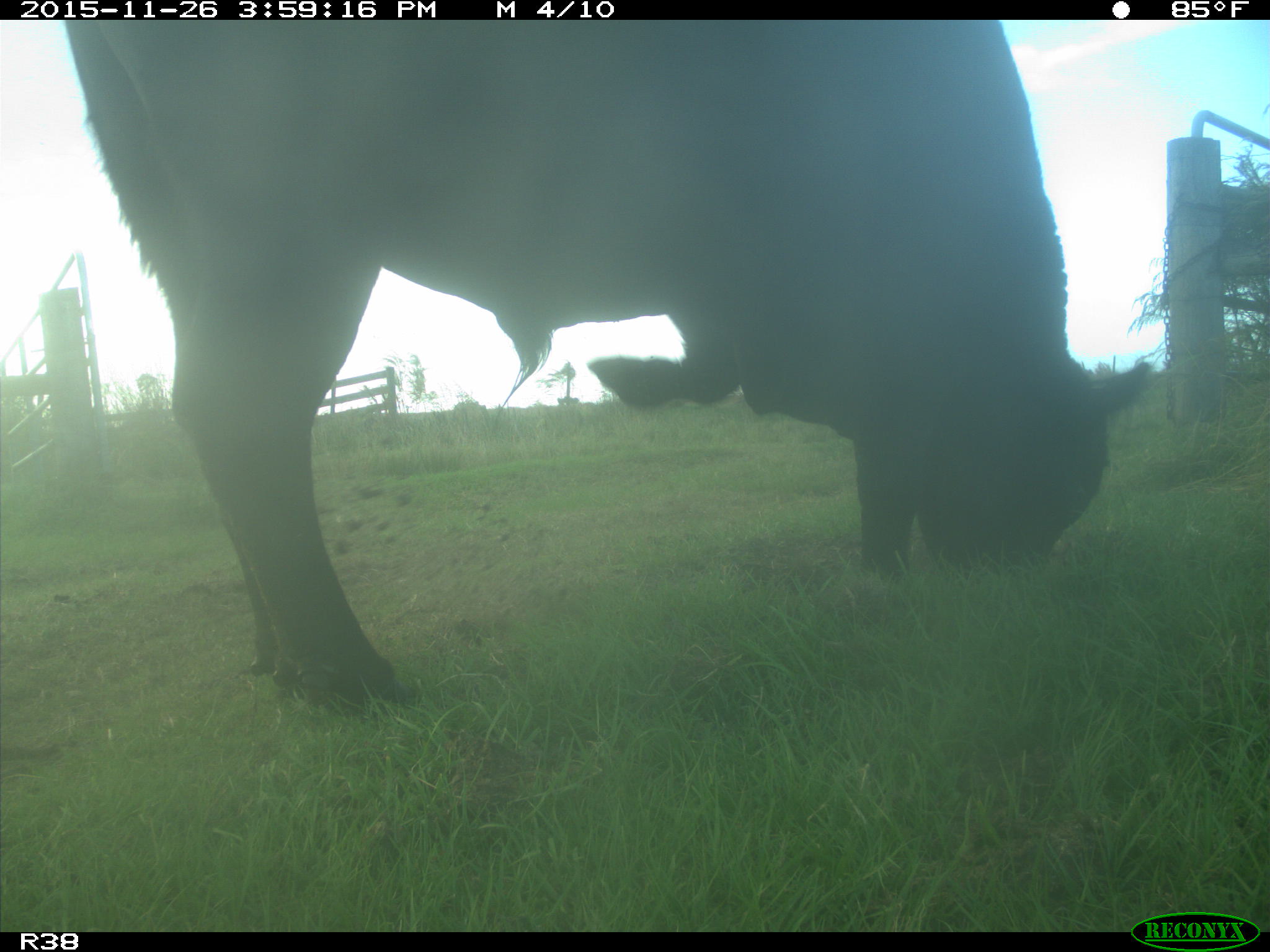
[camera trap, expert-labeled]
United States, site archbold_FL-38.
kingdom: Animalia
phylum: Chordata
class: Mammalia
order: Artiodactyla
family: Bovidae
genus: Bos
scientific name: Bos taurus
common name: domestic cow